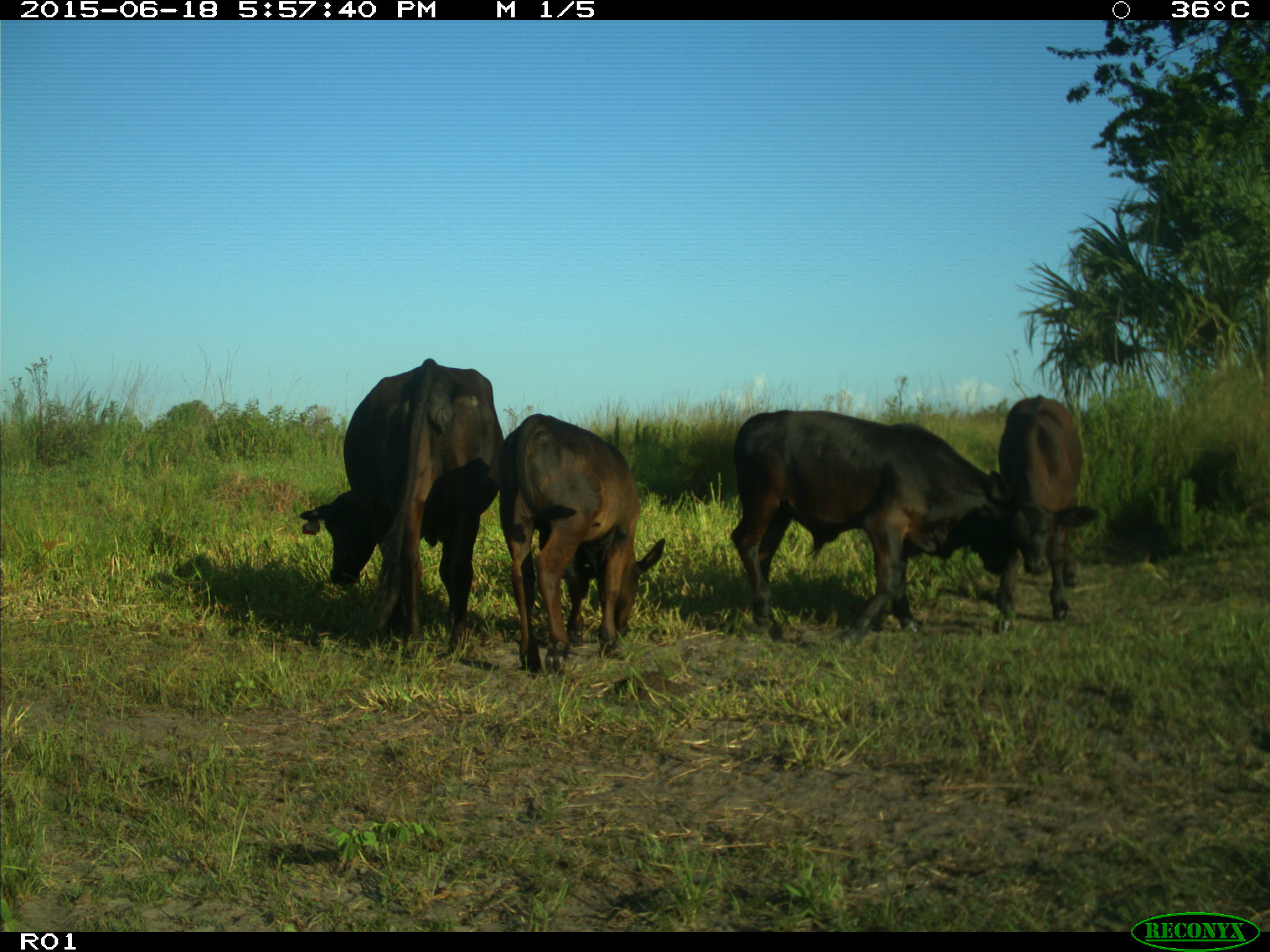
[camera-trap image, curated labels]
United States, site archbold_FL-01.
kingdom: Animalia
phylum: Chordata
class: Mammalia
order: Artiodactyla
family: Bovidae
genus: Bos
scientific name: Bos taurus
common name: domestic cow